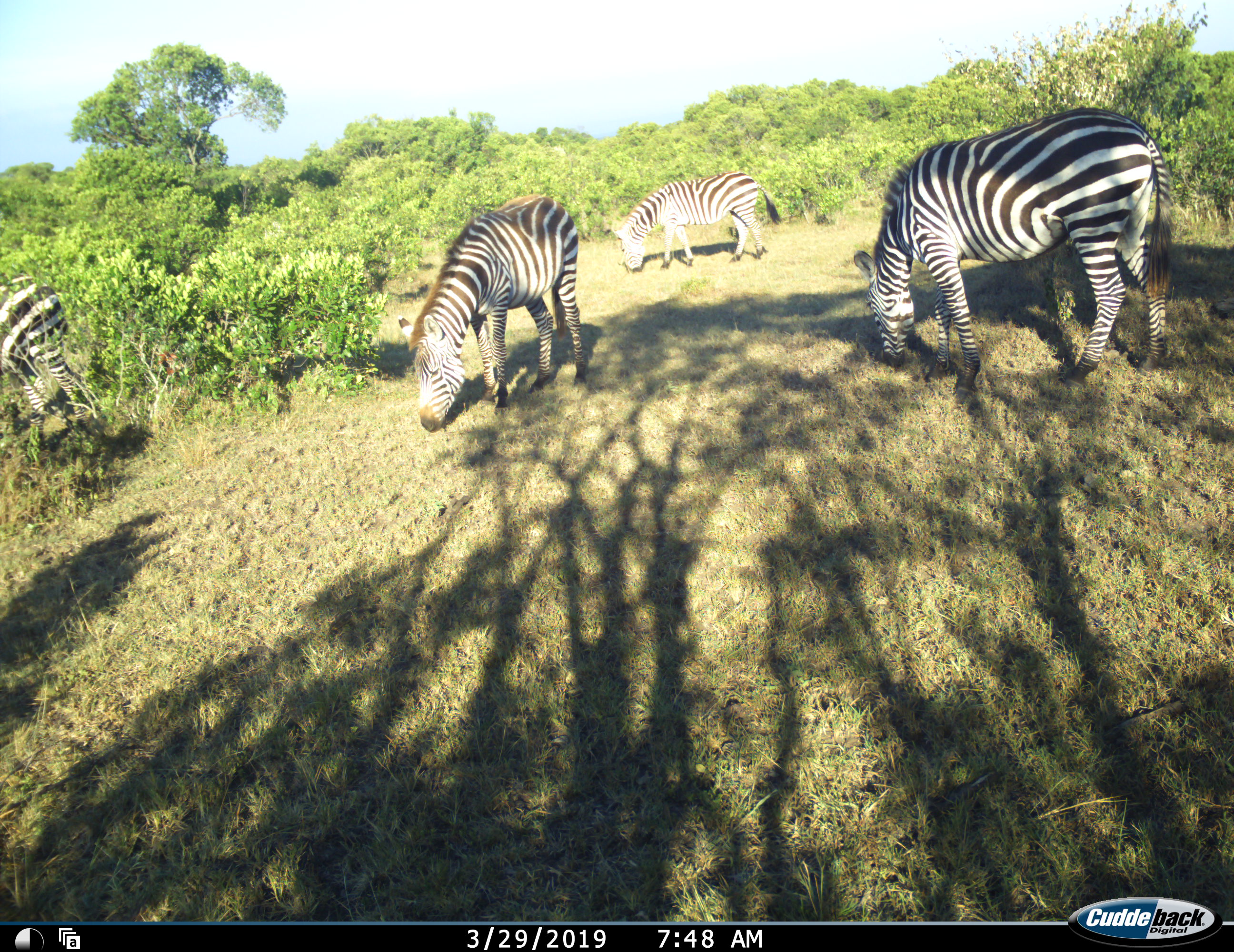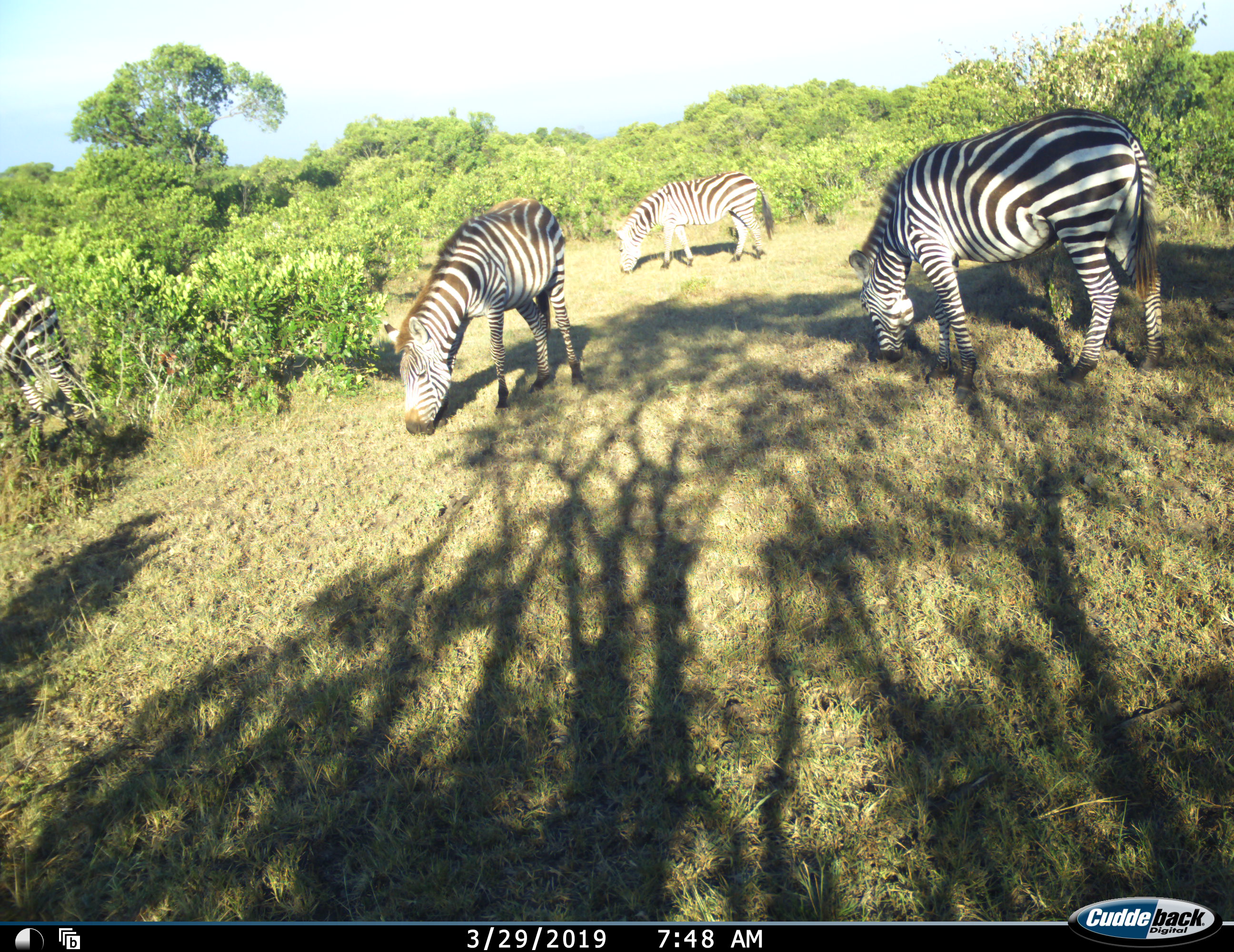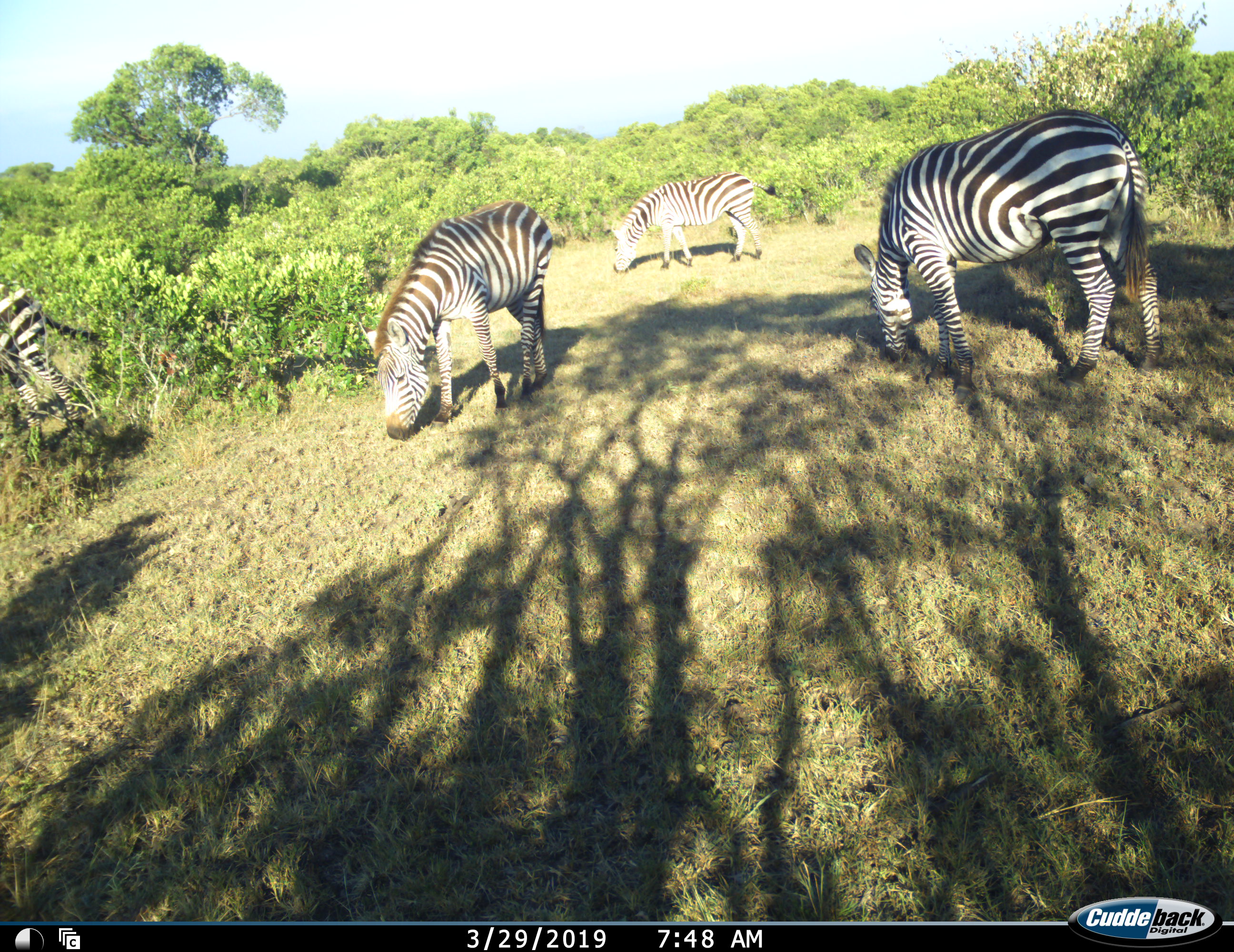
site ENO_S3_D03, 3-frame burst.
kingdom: Animalia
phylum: Chordata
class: Mammalia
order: Perissodactyla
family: Equidae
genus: Equus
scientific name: Equus quagga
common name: plains zebra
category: zebraplains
Zebraplains (plains zebra) (Equus quagga), count 4. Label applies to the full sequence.